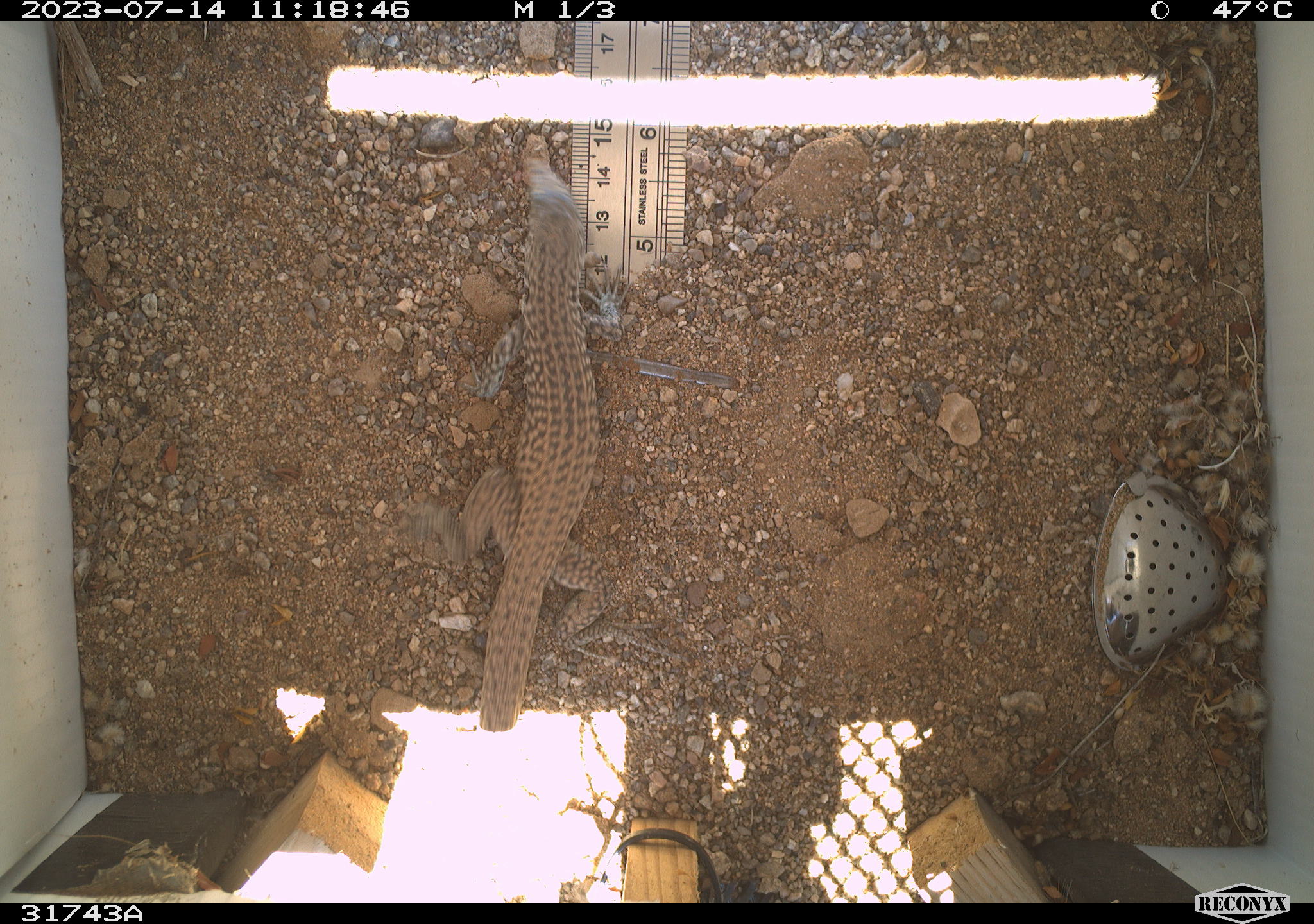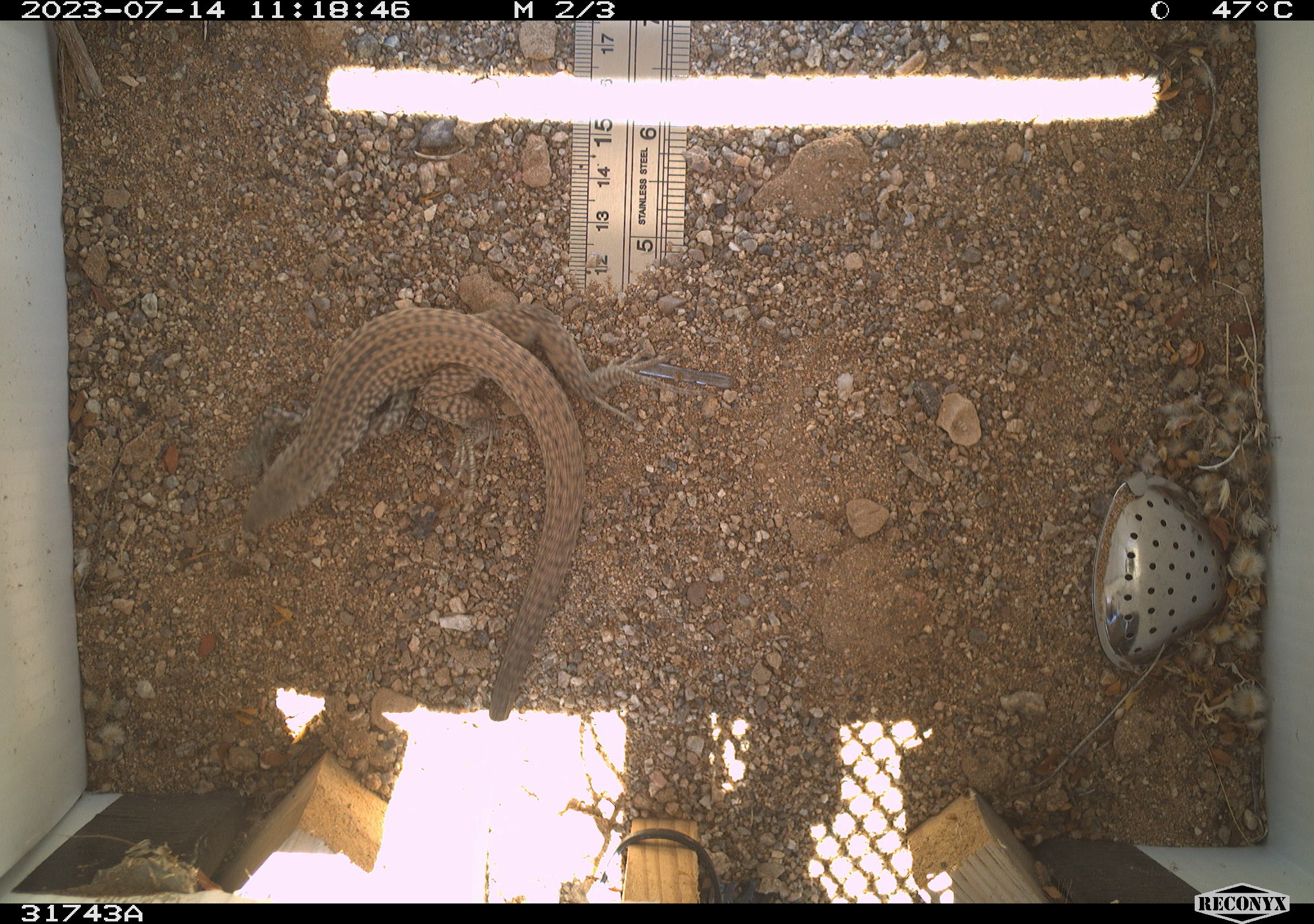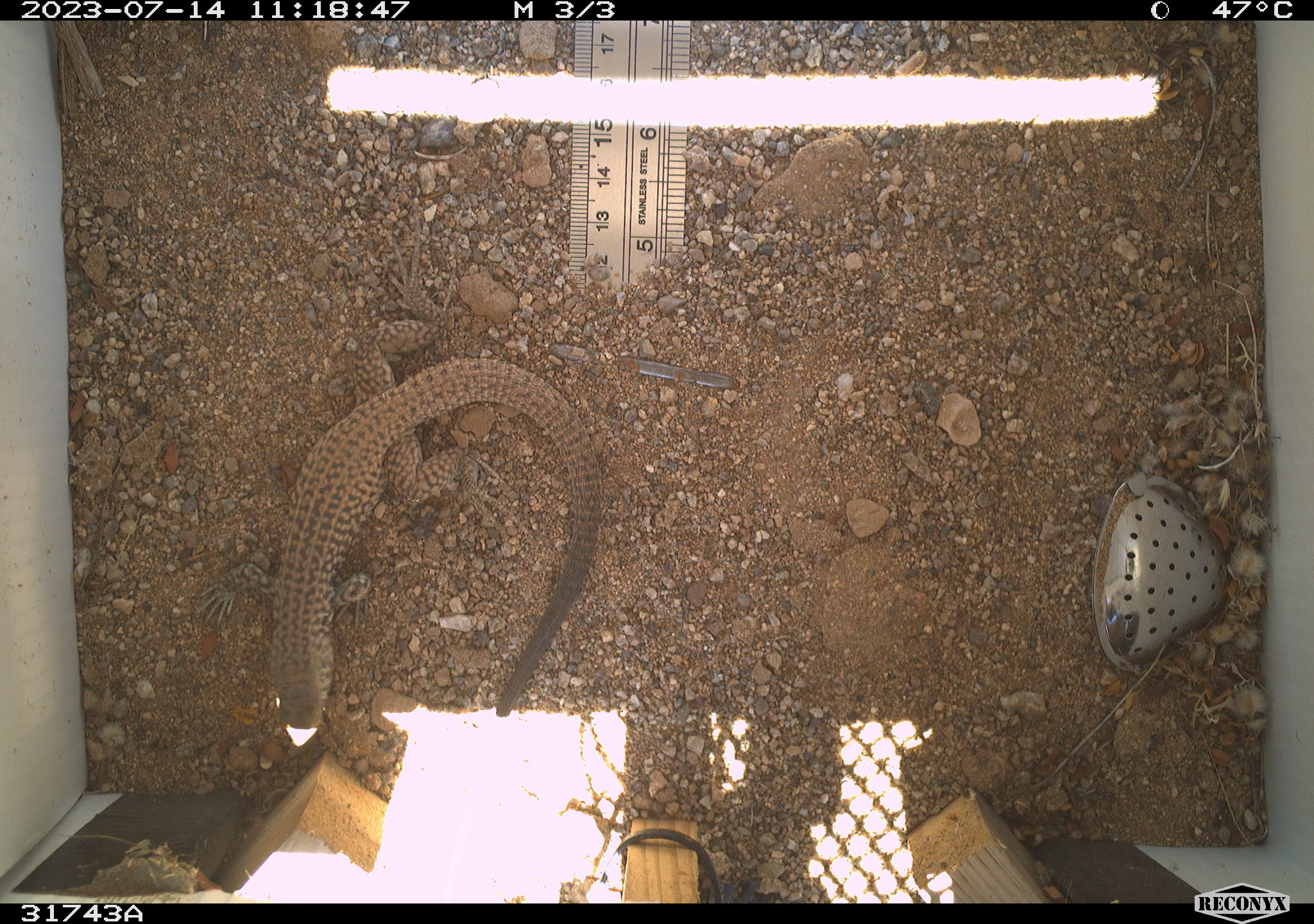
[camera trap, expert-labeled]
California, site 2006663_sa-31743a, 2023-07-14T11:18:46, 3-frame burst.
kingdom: Animalia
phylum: Chordata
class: Reptilia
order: Squamata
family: Teiidae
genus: Aspidoscelis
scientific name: Aspidoscelis tigris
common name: western whiptail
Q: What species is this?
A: Western whiptail (Aspidoscelis tigris).